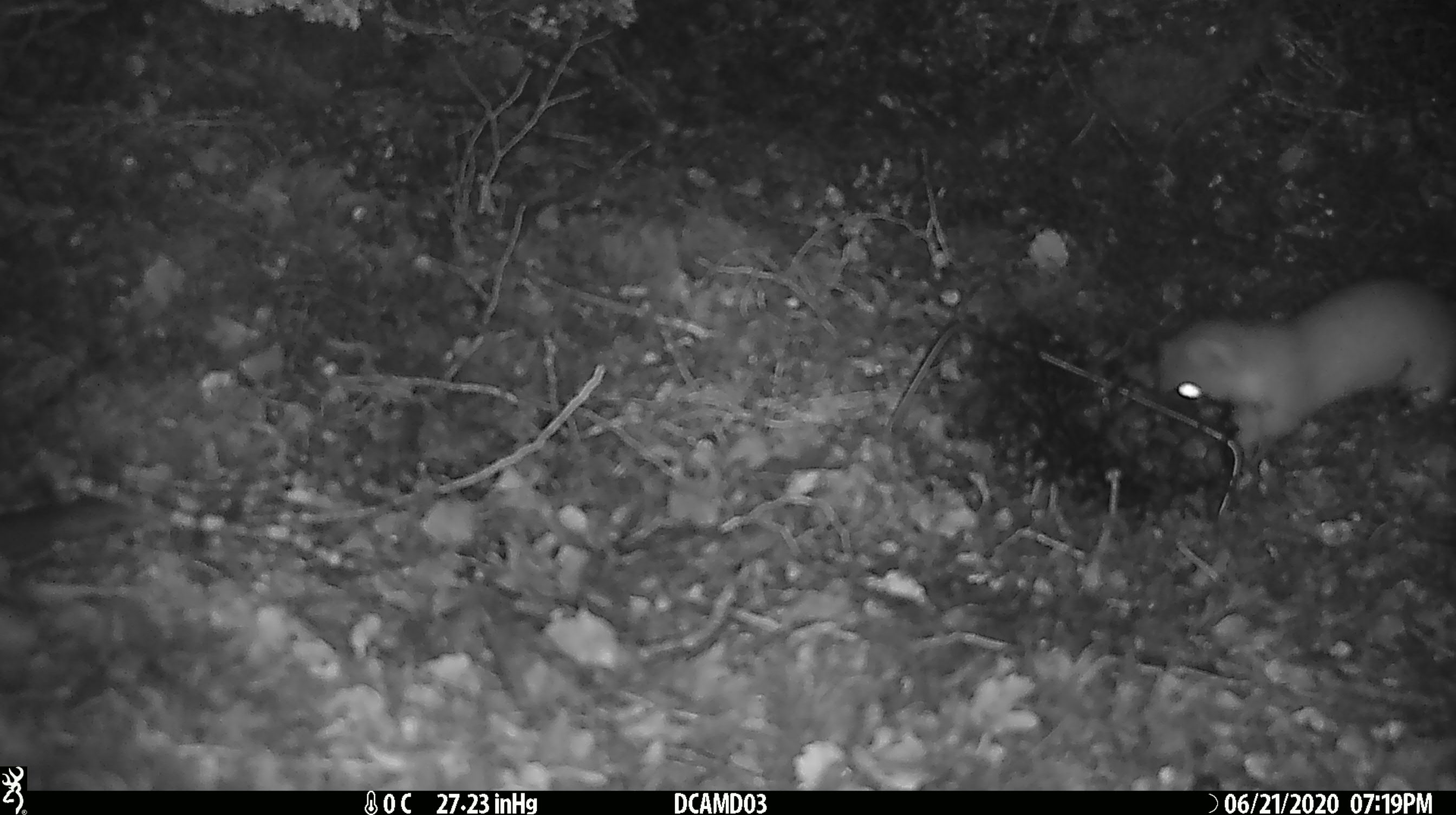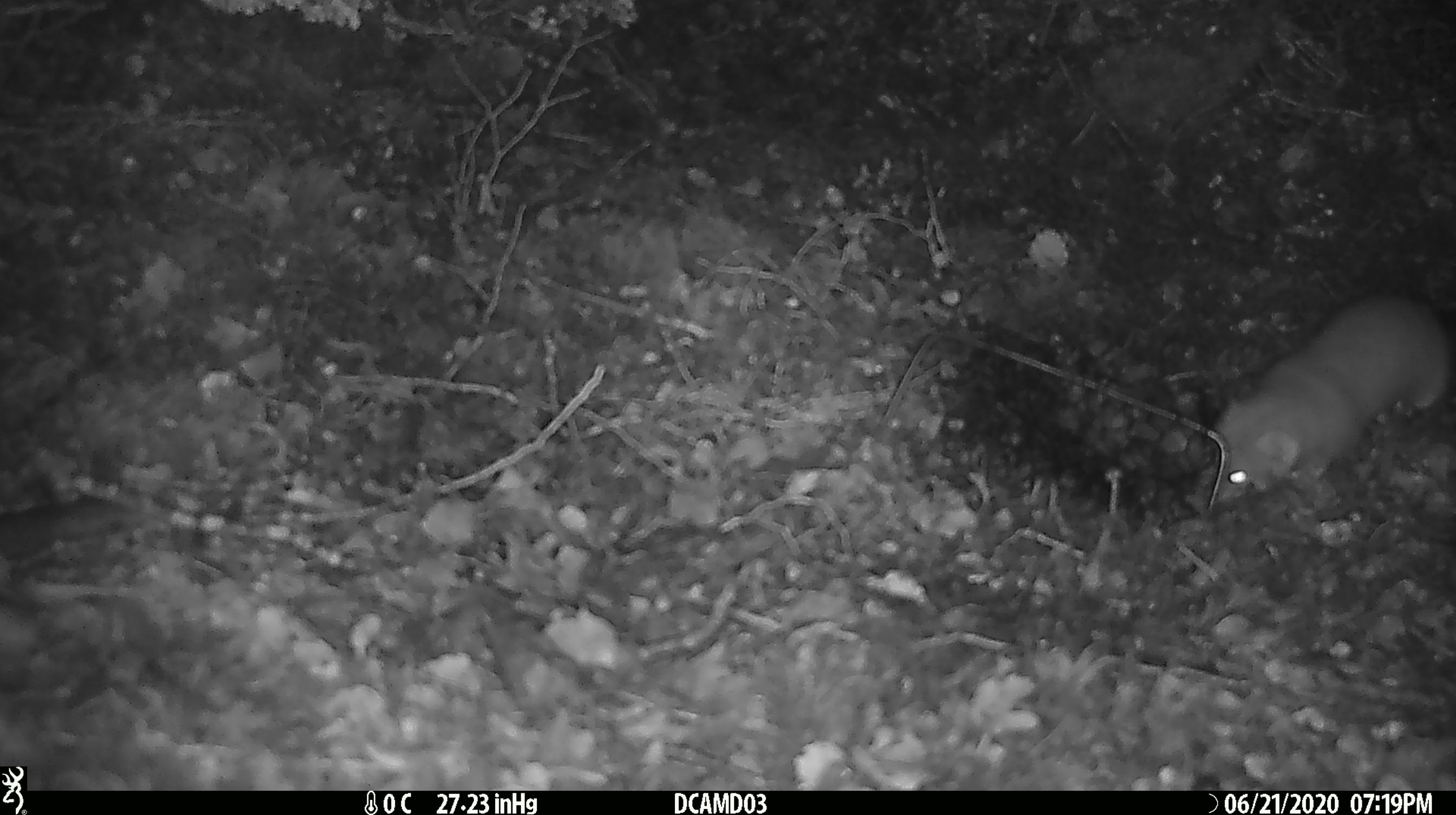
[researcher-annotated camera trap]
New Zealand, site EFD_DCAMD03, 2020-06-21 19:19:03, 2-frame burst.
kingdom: Animalia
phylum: Chordata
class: Mammalia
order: Carnivora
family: Mustelidae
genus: Mustela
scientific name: Mustela erminea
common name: stoat